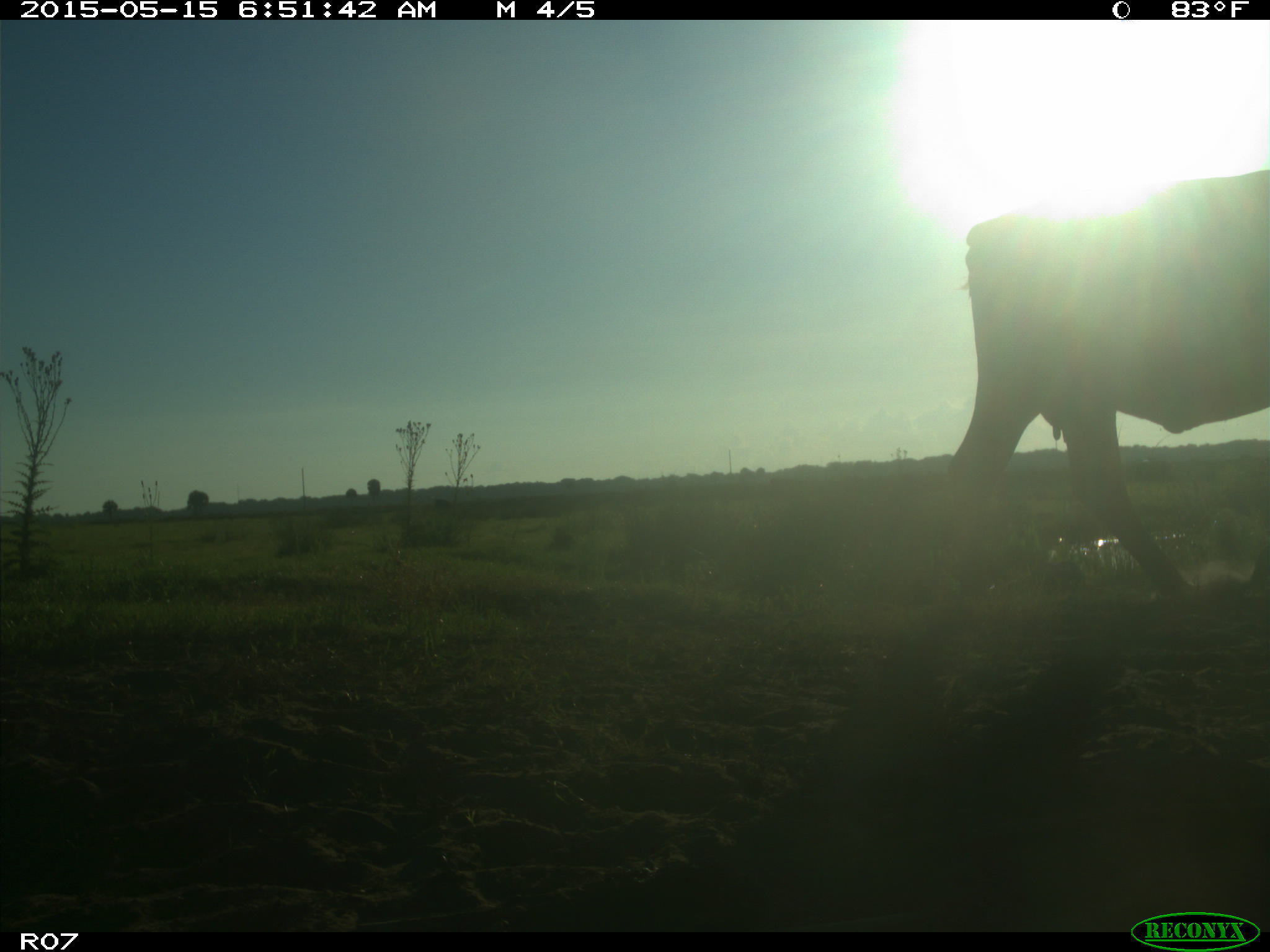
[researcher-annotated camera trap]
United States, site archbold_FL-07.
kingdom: Animalia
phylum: Chordata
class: Mammalia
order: Artiodactyla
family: Bovidae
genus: Bos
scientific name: Bos taurus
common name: domestic cow